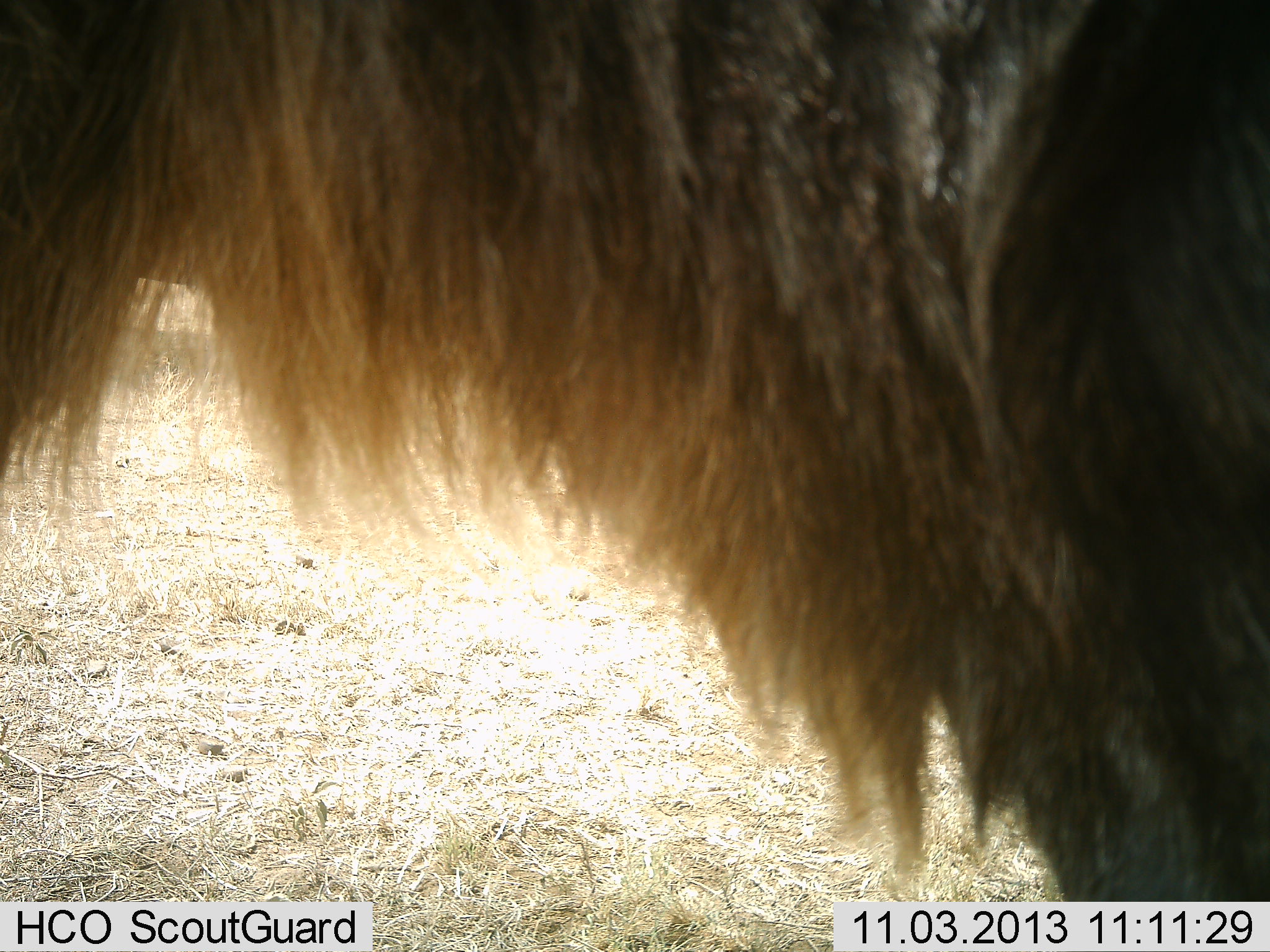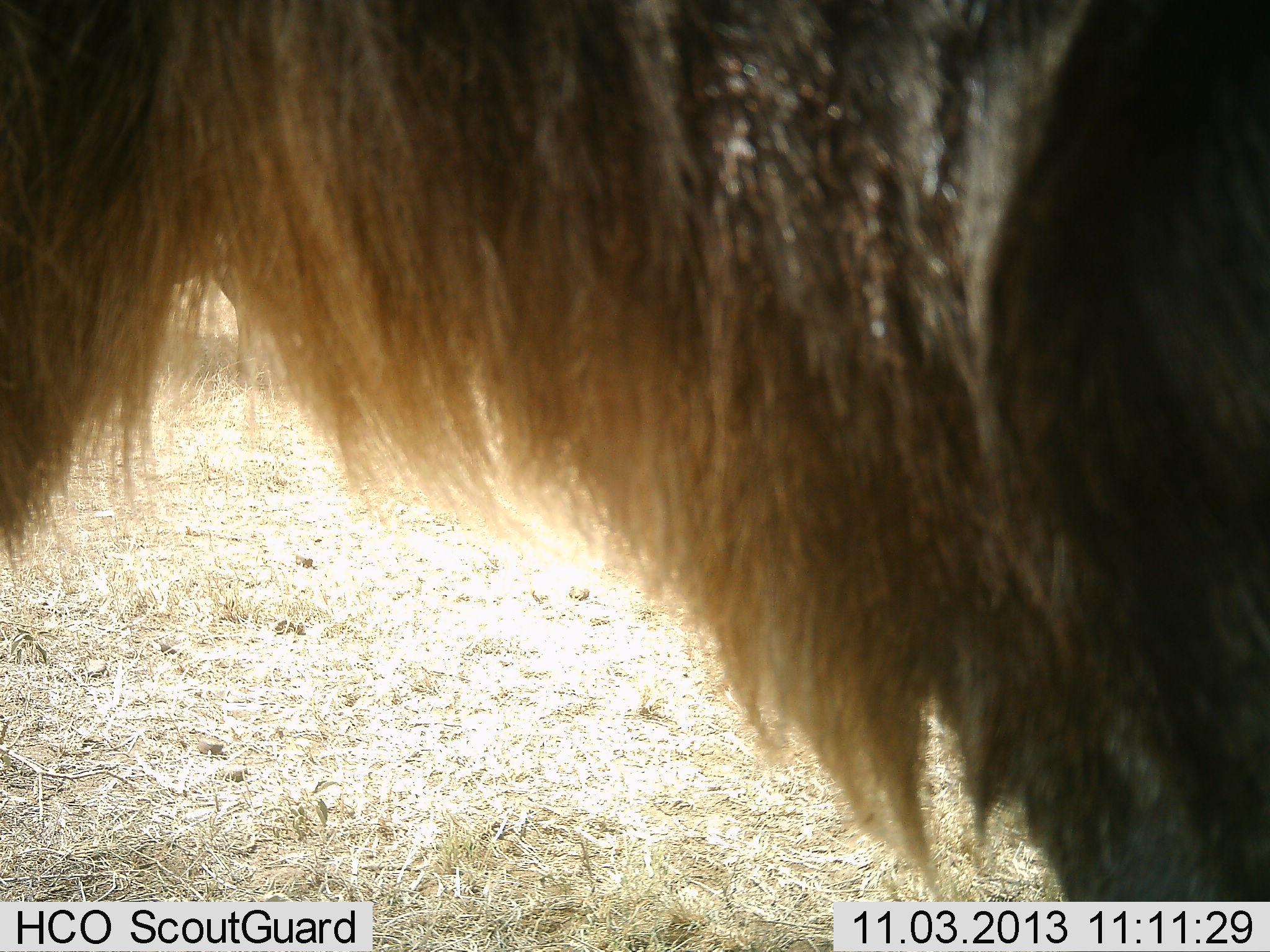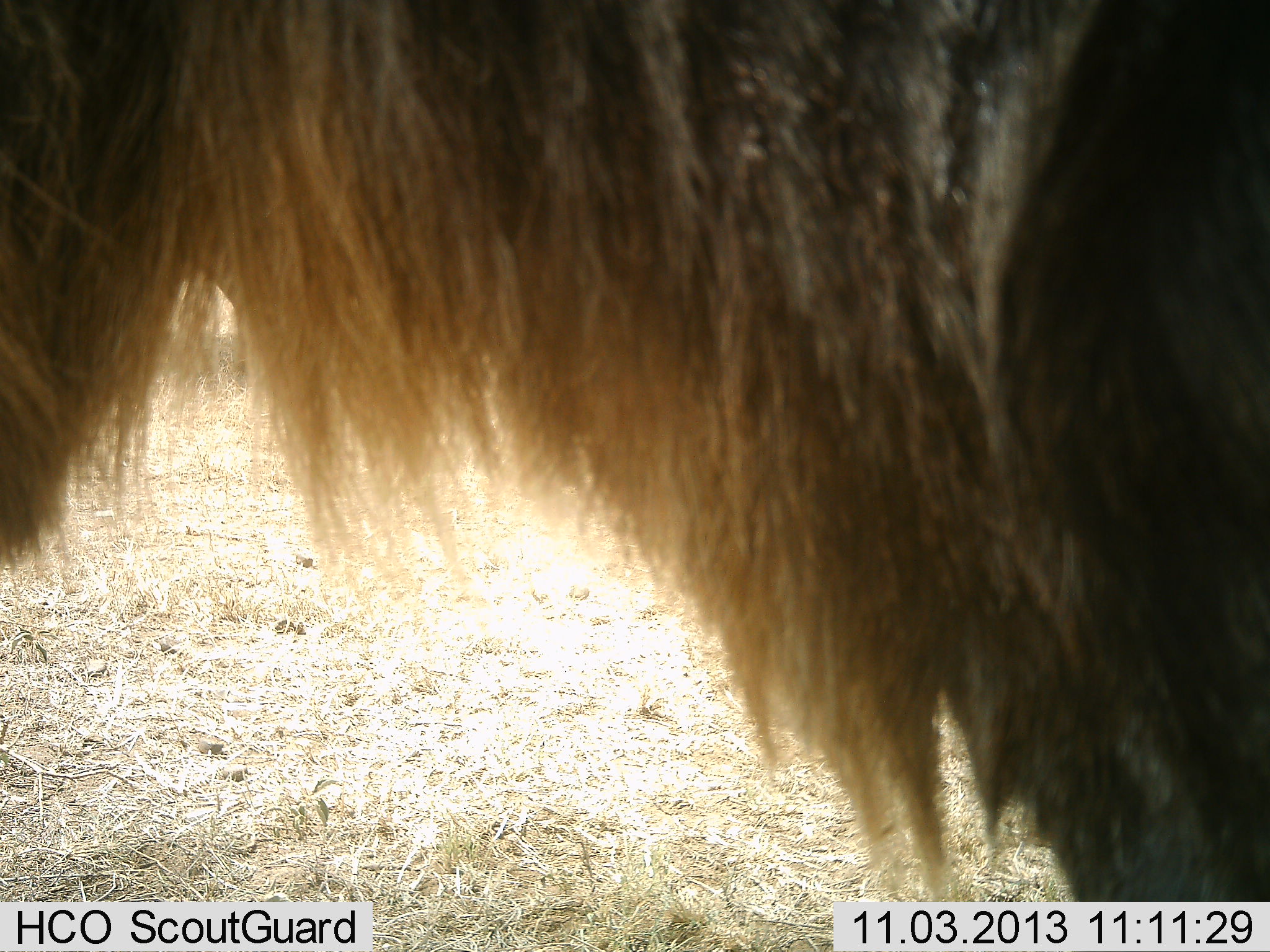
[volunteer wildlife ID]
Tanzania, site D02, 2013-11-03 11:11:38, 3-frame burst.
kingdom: Animalia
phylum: Chordata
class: Mammalia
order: Artiodactyla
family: Bovidae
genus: Connochaetes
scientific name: Connochaetes taurinus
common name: blue wildebeest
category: wildebeest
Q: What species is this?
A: Wildebeest (blue wildebeest) (Connochaetes taurinus).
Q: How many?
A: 1.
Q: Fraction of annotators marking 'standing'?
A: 100%.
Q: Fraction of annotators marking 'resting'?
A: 0%.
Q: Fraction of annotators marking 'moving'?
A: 0%.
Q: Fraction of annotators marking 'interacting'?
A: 0%.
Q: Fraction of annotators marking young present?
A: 0%.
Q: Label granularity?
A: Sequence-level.